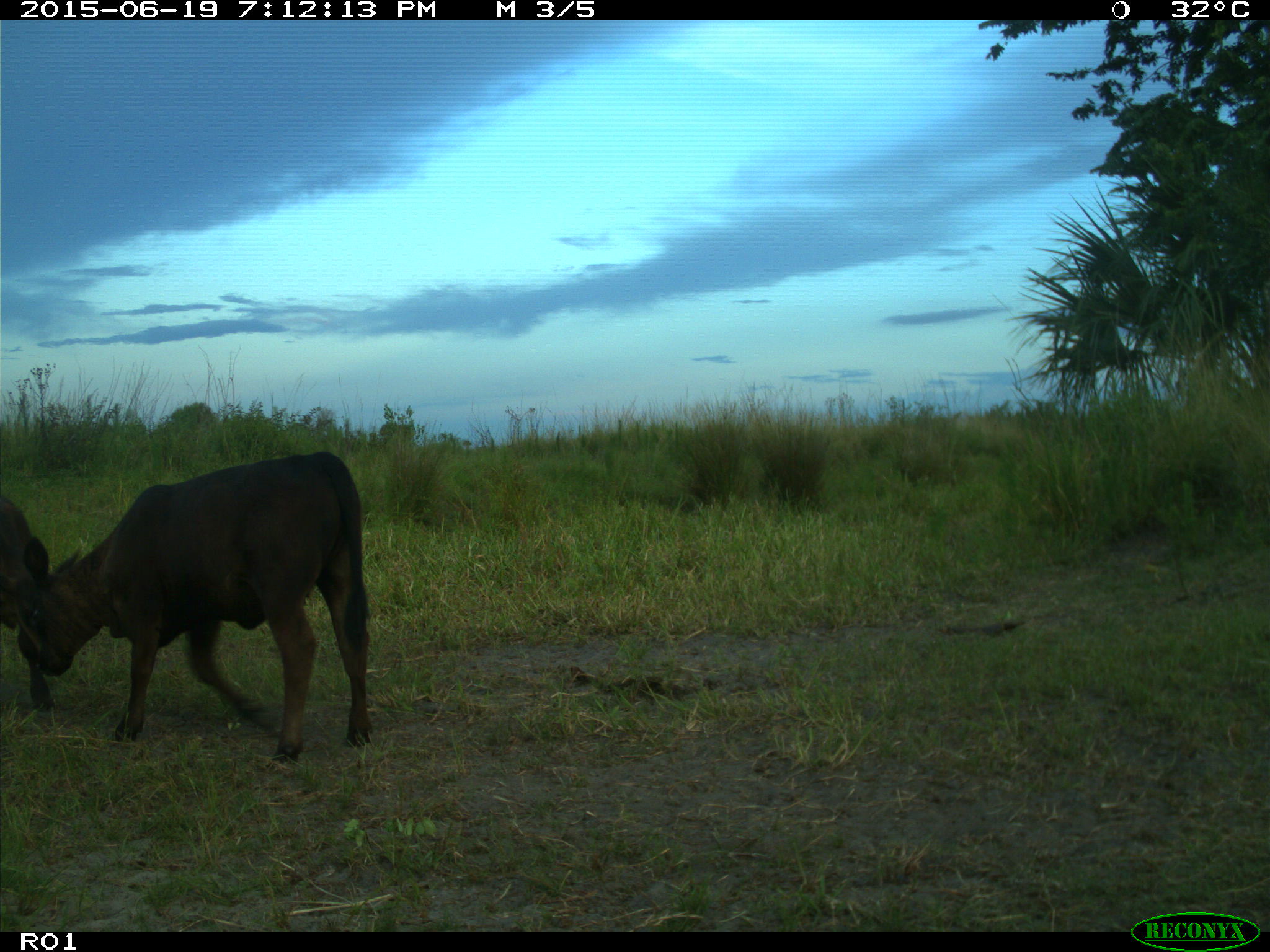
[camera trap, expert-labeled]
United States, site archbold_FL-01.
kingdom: Animalia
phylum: Chordata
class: Mammalia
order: Artiodactyla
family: Bovidae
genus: Bos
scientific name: Bos taurus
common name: domestic cow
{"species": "Bos taurus (domestic cow)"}